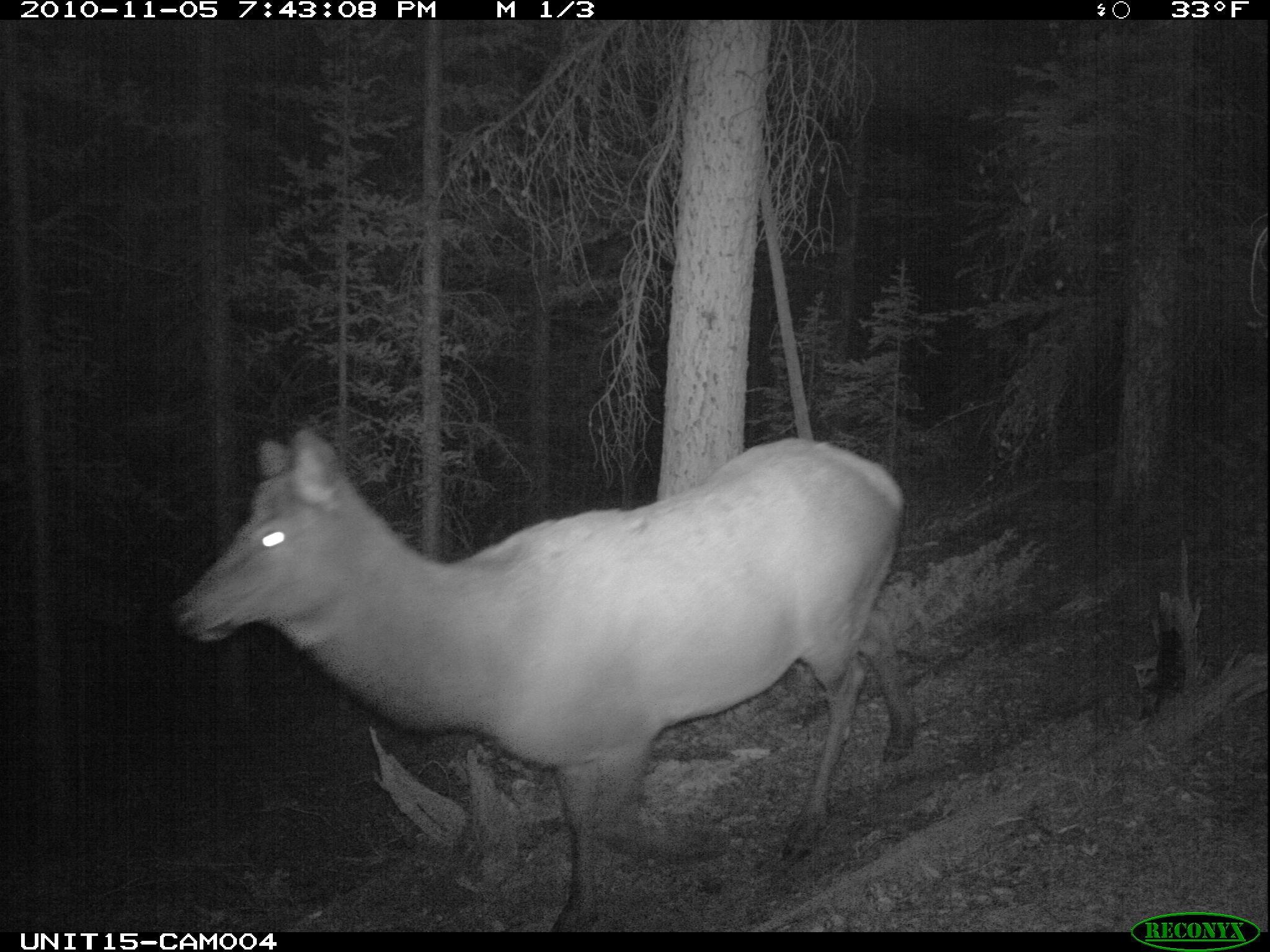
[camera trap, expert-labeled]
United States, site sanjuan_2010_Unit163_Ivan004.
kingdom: Animalia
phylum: Chordata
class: Mammalia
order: Artiodactyla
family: Cervidae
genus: Cervus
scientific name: Cervus elaphus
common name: red deer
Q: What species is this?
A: Cervus elaphus (red deer).